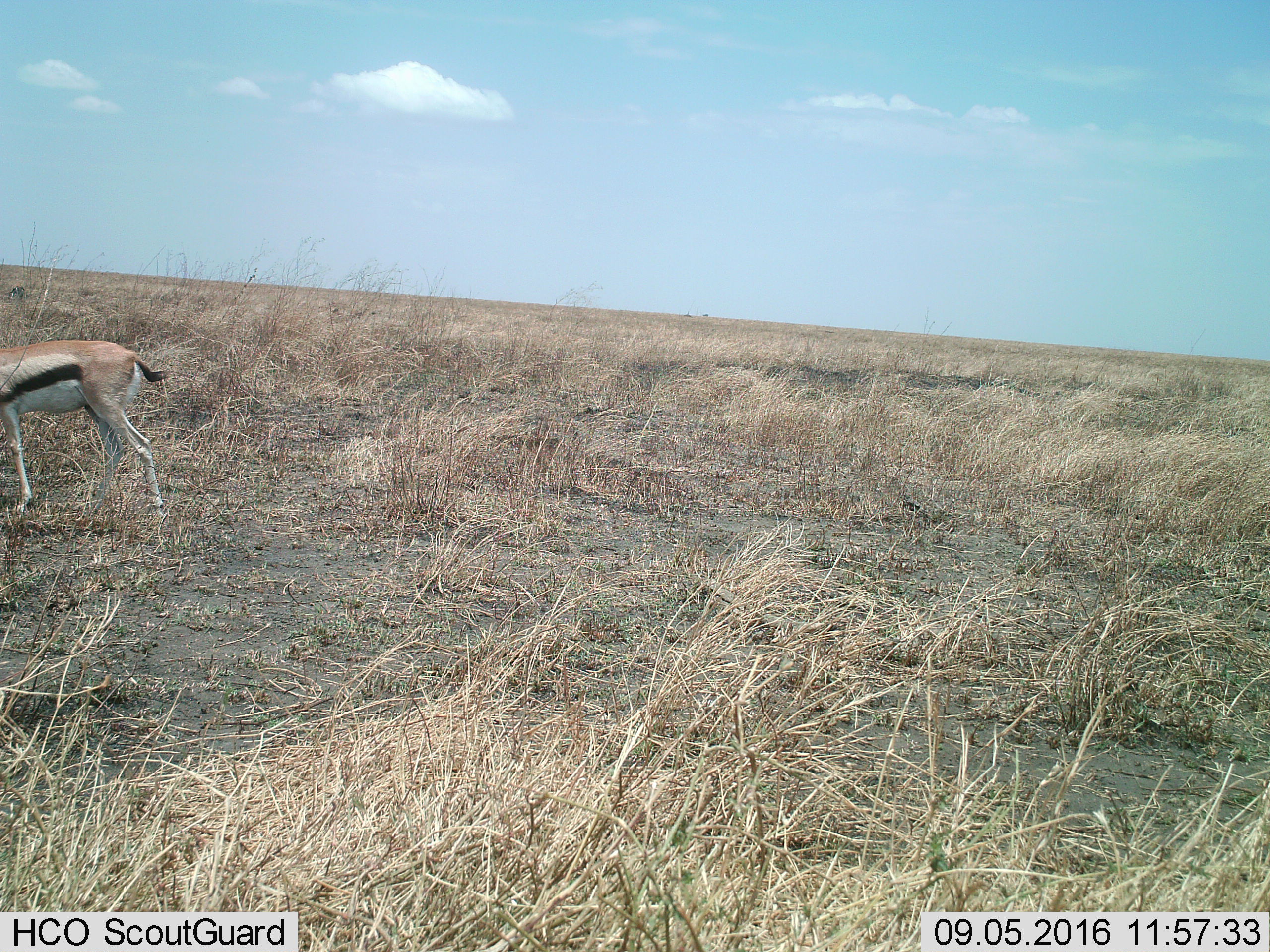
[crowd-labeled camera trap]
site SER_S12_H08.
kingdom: Animalia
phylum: Chordata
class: Mammalia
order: Artiodactyla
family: Bovidae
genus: Eudorcas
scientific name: Eudorcas thomsonii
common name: thomson's gazelle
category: gazellethomsons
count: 1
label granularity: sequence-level